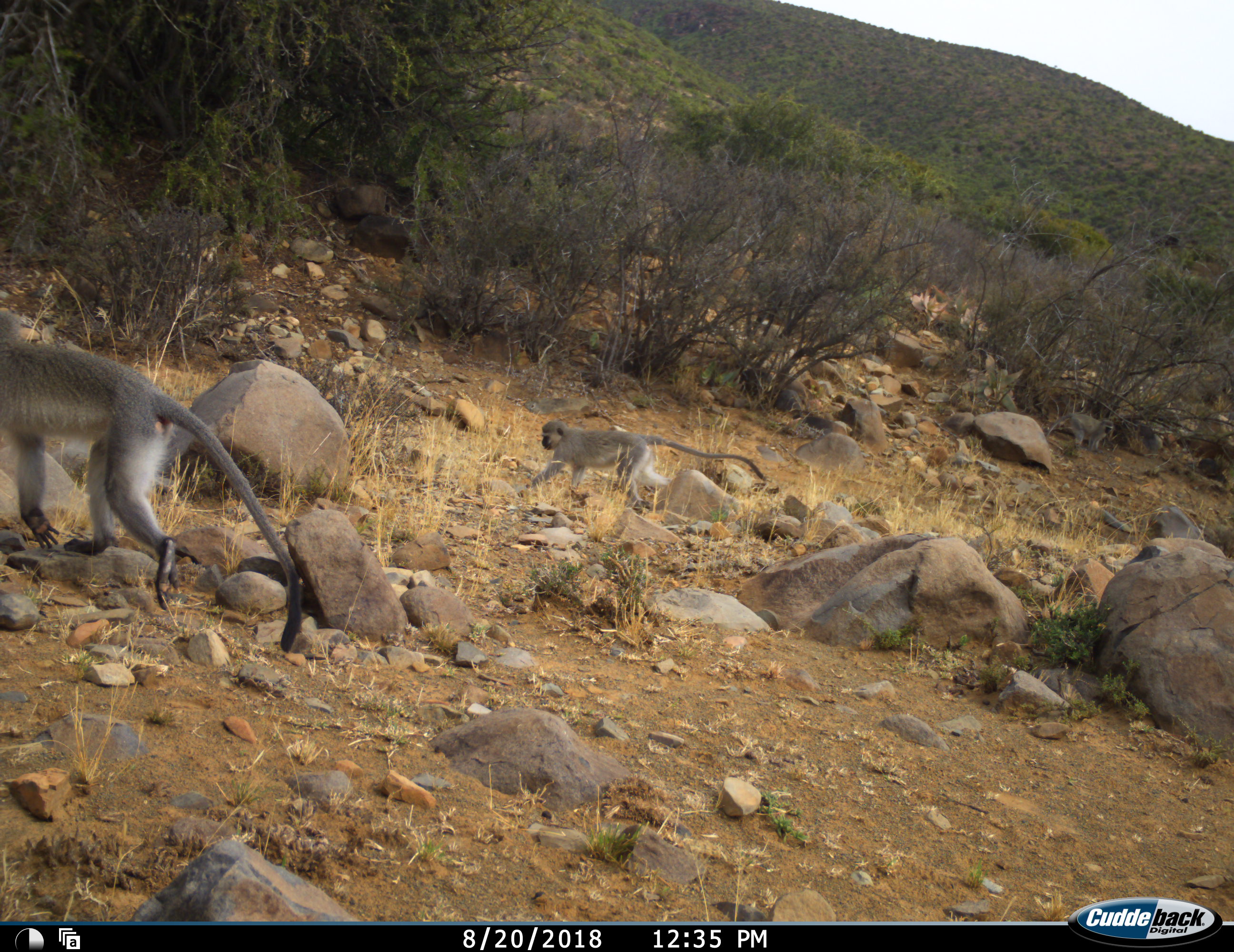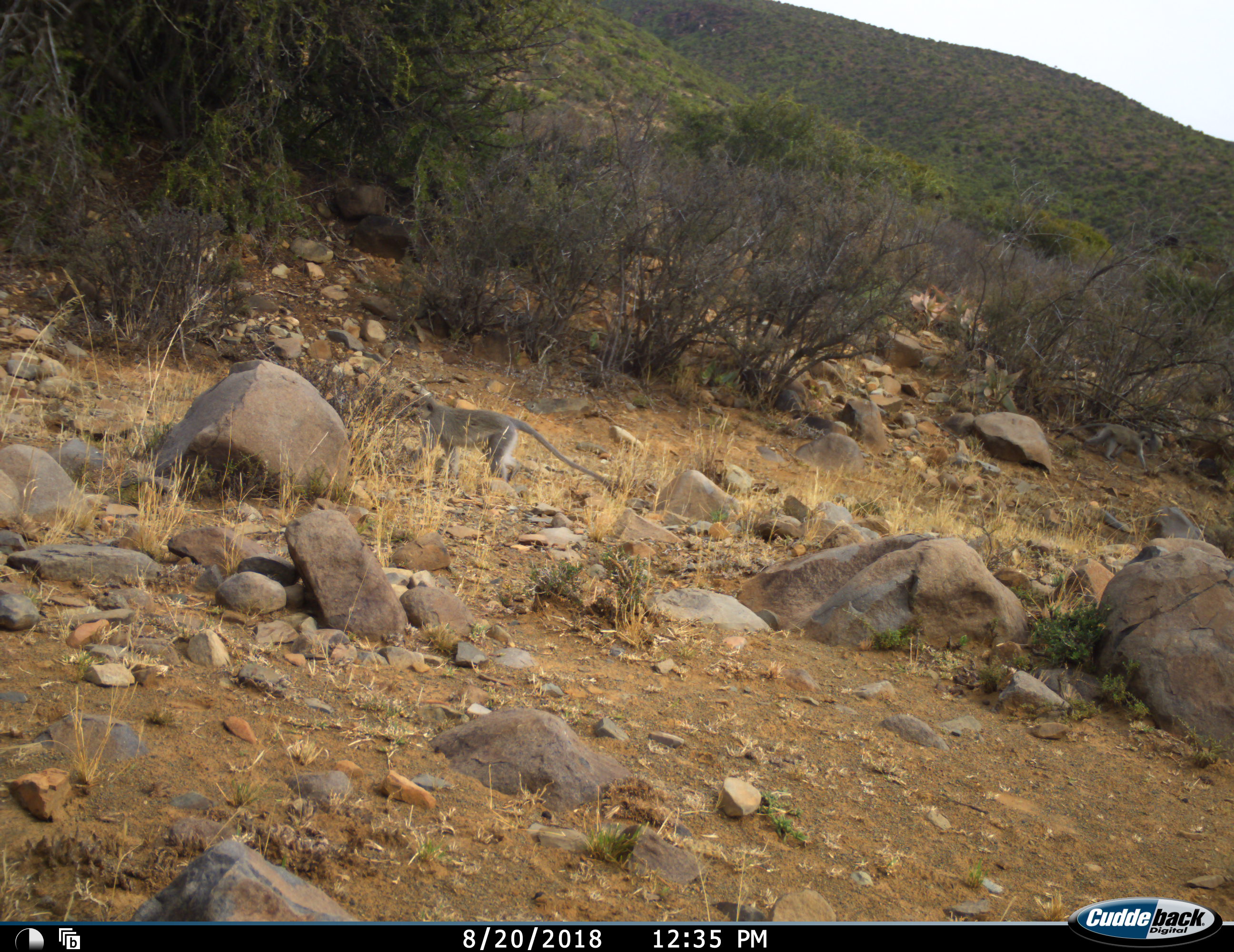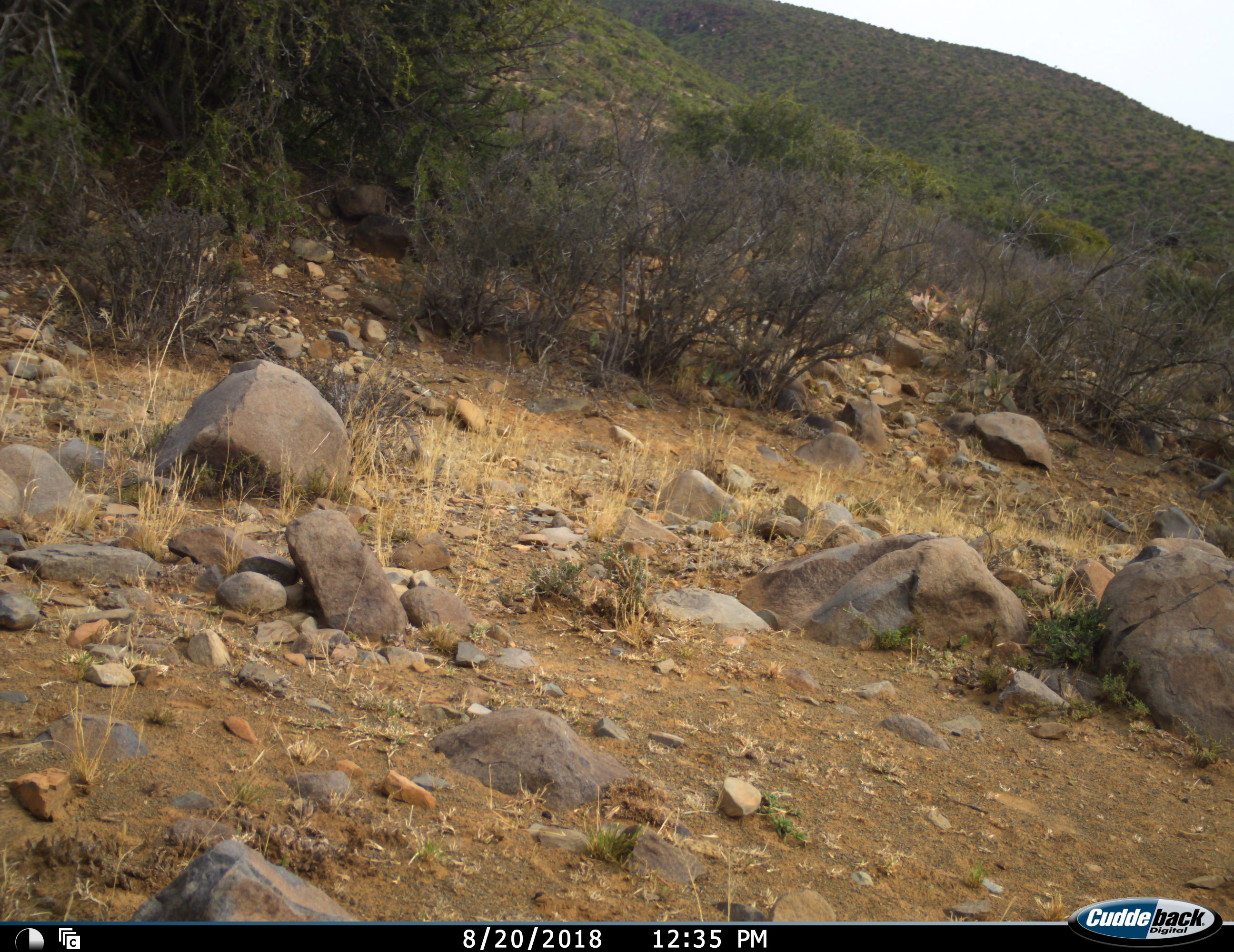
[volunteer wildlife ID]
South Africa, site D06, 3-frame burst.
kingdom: Animalia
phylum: Chordata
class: Mammalia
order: Primates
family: Cercopithecidae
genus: Chlorocebus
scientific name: Chlorocebus pygerythrus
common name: vervet monkey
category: monkeyvervet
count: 3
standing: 0%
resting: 0%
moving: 100%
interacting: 0%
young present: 10%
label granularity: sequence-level